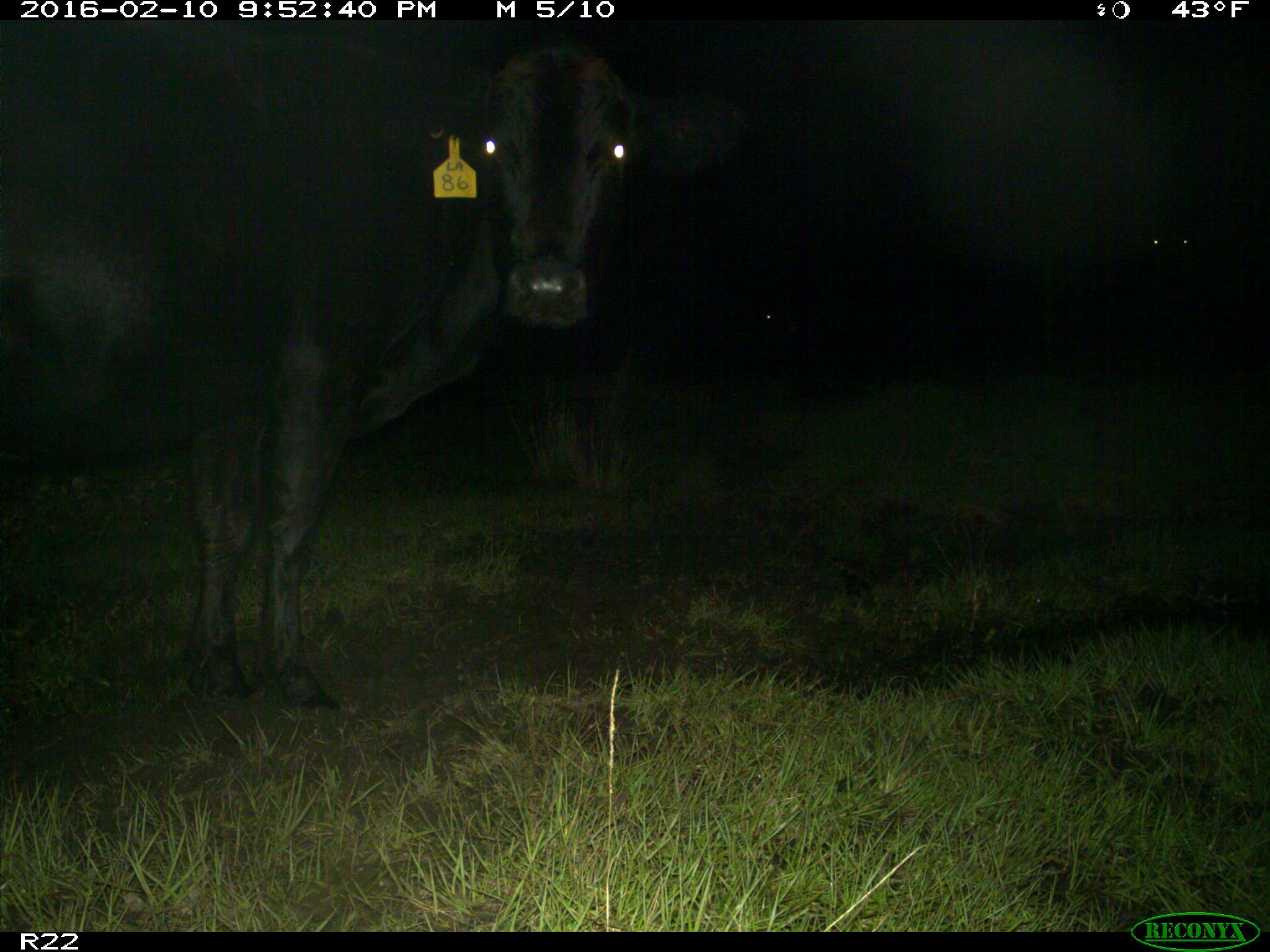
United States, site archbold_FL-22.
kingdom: Animalia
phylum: Chordata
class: Mammalia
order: Artiodactyla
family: Bovidae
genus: Bos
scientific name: Bos taurus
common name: domestic cow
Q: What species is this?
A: Bos taurus (domestic cow).